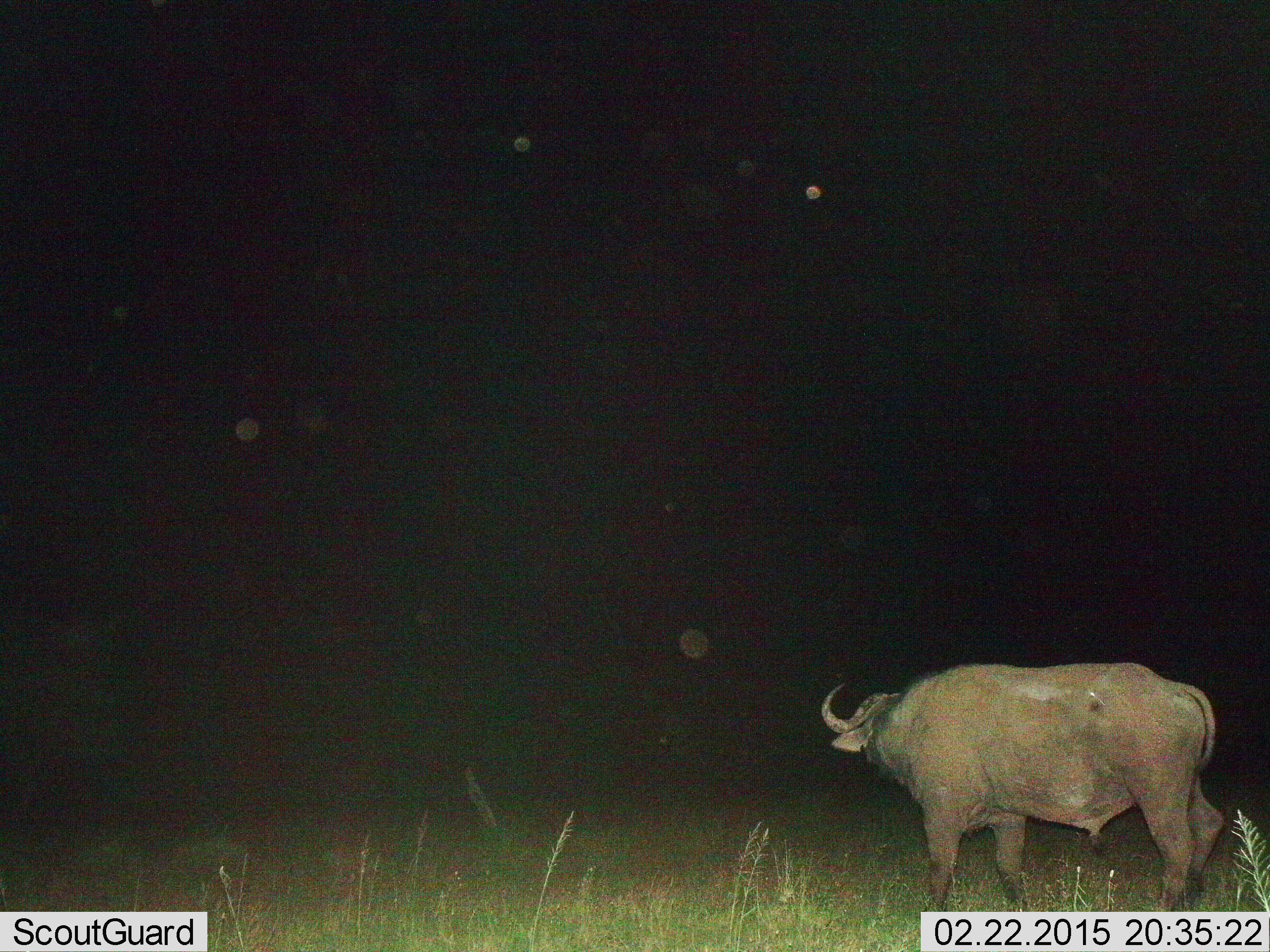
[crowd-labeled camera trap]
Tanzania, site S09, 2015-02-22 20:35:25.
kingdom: Animalia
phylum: Chordata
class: Mammalia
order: Artiodactyla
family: Bovidae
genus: Syncerus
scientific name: Syncerus caffer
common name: cape buffalo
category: buffalo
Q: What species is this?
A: Buffalo (cape buffalo) (Syncerus caffer).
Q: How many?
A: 1.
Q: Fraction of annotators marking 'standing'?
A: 70%.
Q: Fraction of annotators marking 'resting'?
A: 0%.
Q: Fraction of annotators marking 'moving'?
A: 20%.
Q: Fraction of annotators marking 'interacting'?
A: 0%.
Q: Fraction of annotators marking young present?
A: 0%.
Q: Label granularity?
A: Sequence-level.